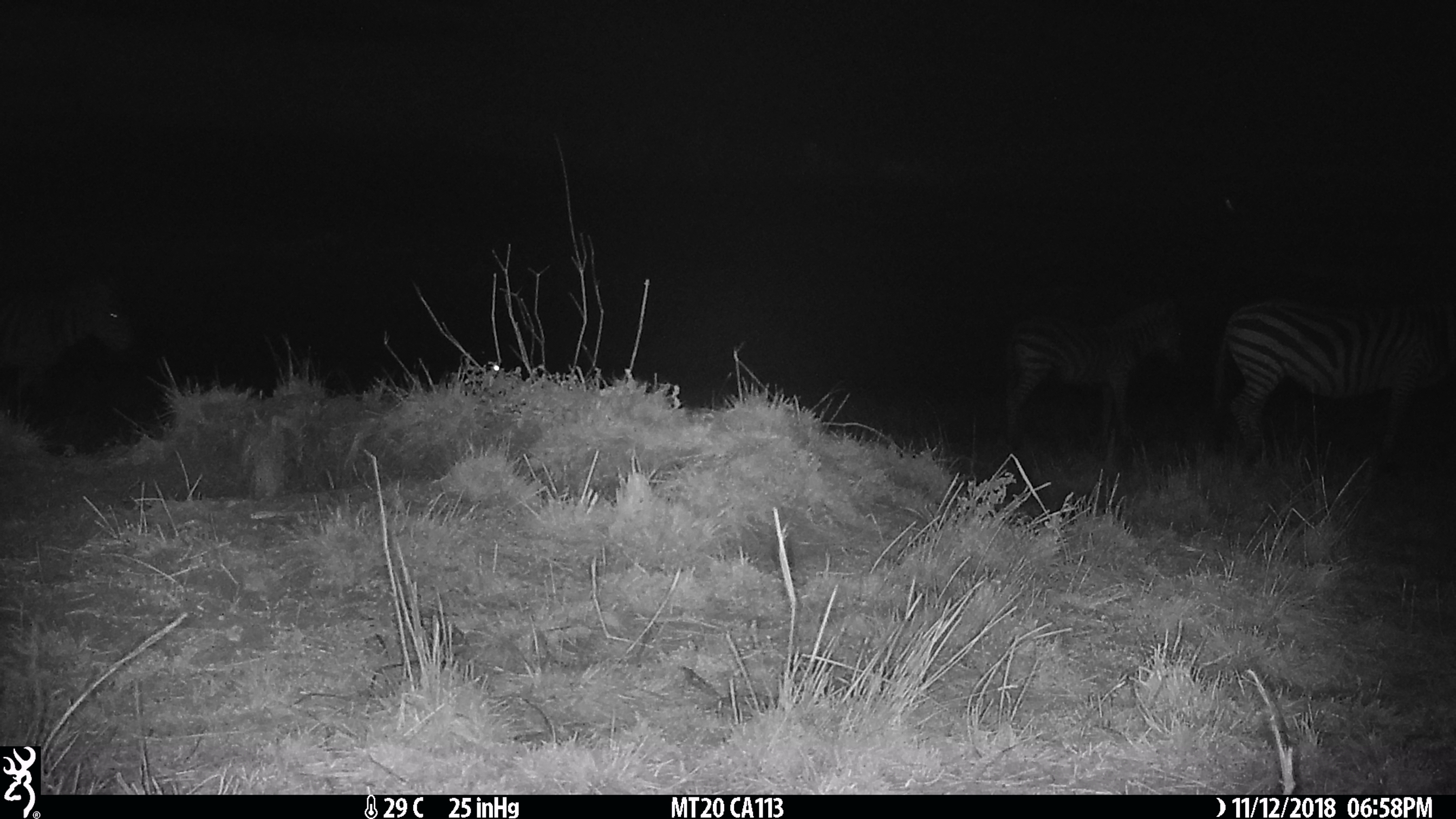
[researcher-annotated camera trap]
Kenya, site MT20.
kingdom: Animalia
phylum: Chordata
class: Mammalia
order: Perissodactyla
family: Equidae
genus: Equus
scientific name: Equus quagga burchellii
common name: burchell's zebra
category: zebra